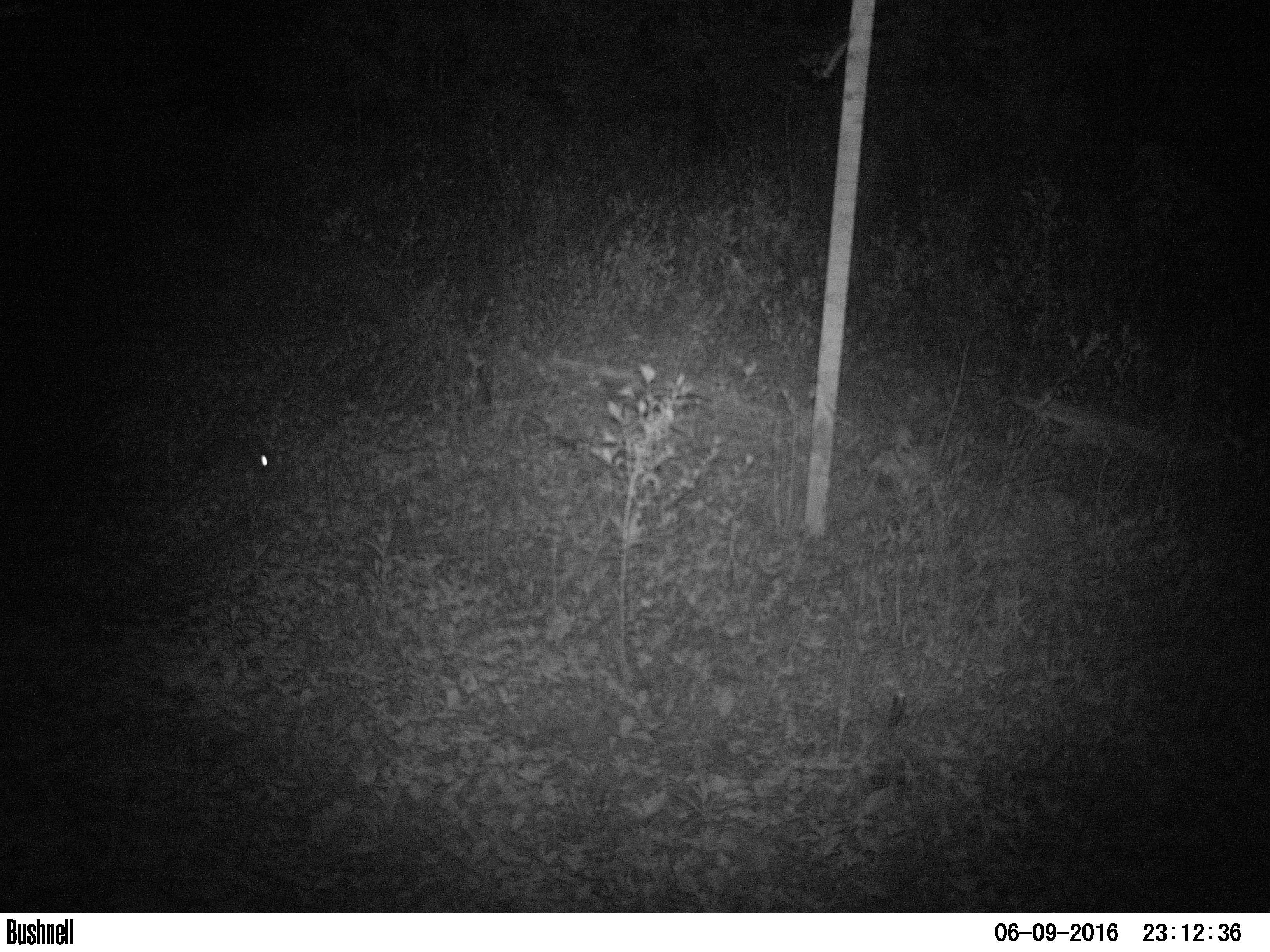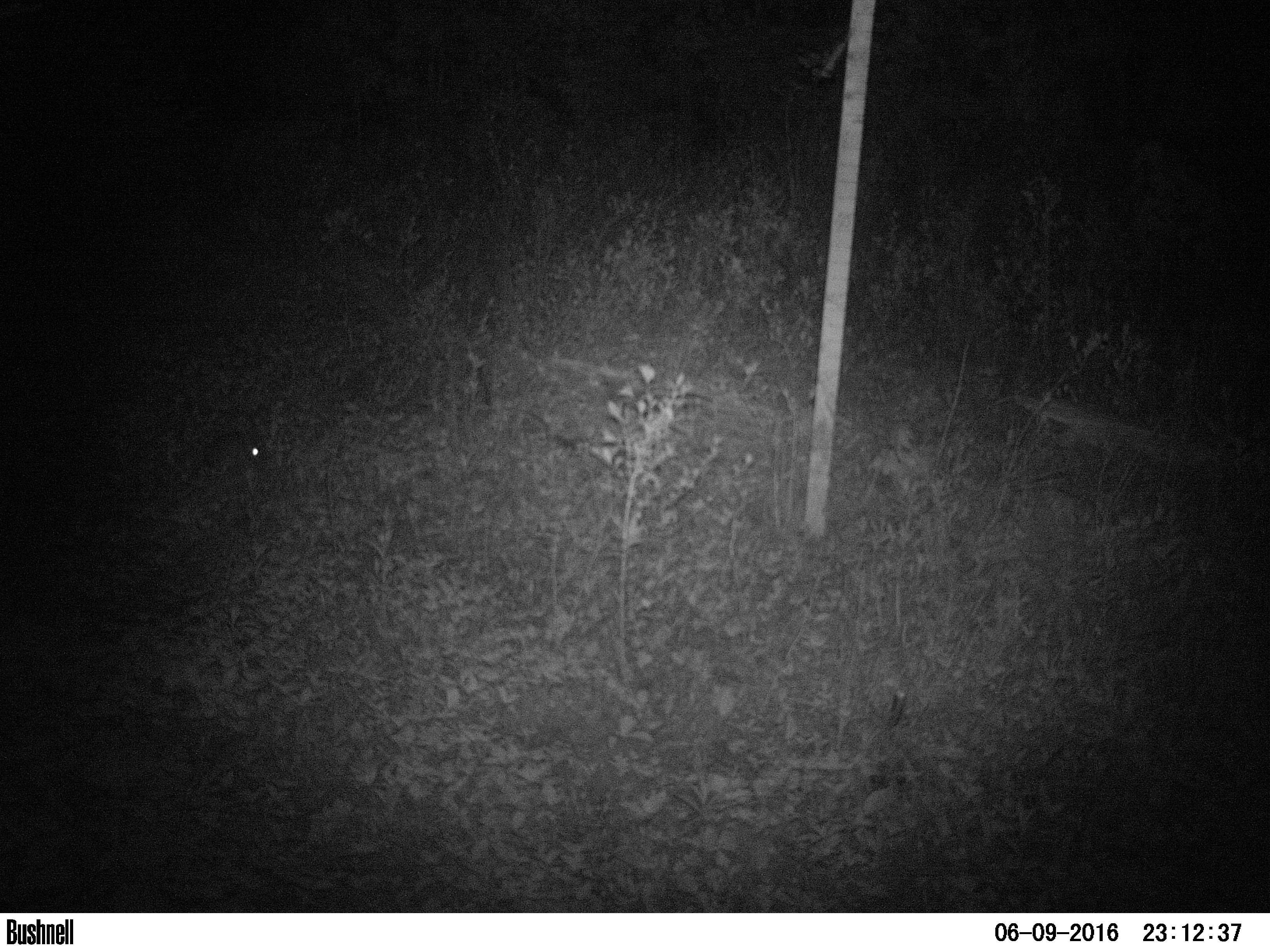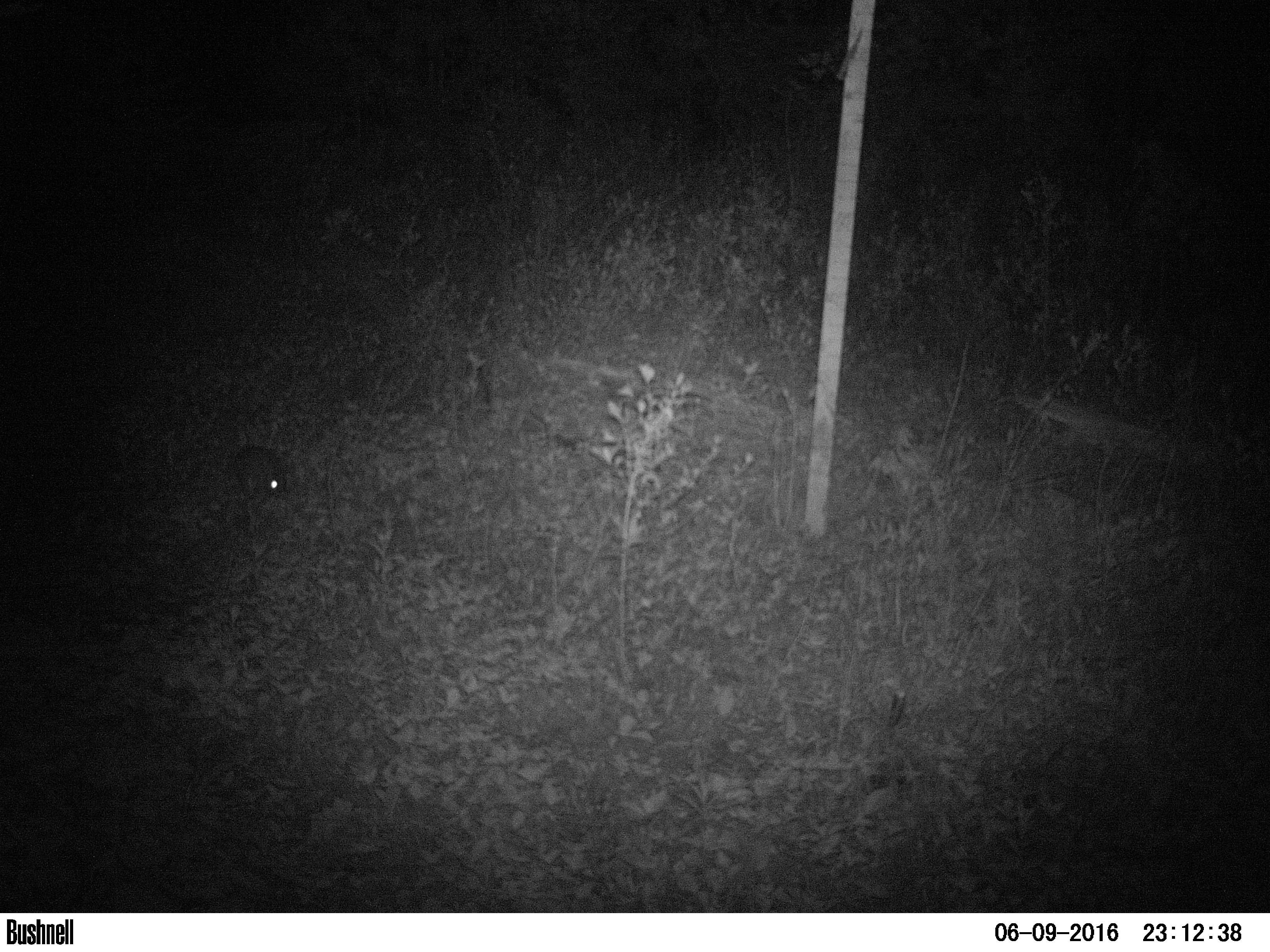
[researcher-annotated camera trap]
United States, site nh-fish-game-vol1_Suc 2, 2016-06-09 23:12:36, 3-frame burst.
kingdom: Animalia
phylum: Chordata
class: Mammalia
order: Lagomorpha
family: Leporidae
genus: Lepus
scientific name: Lepus americanus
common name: snowshoe hare